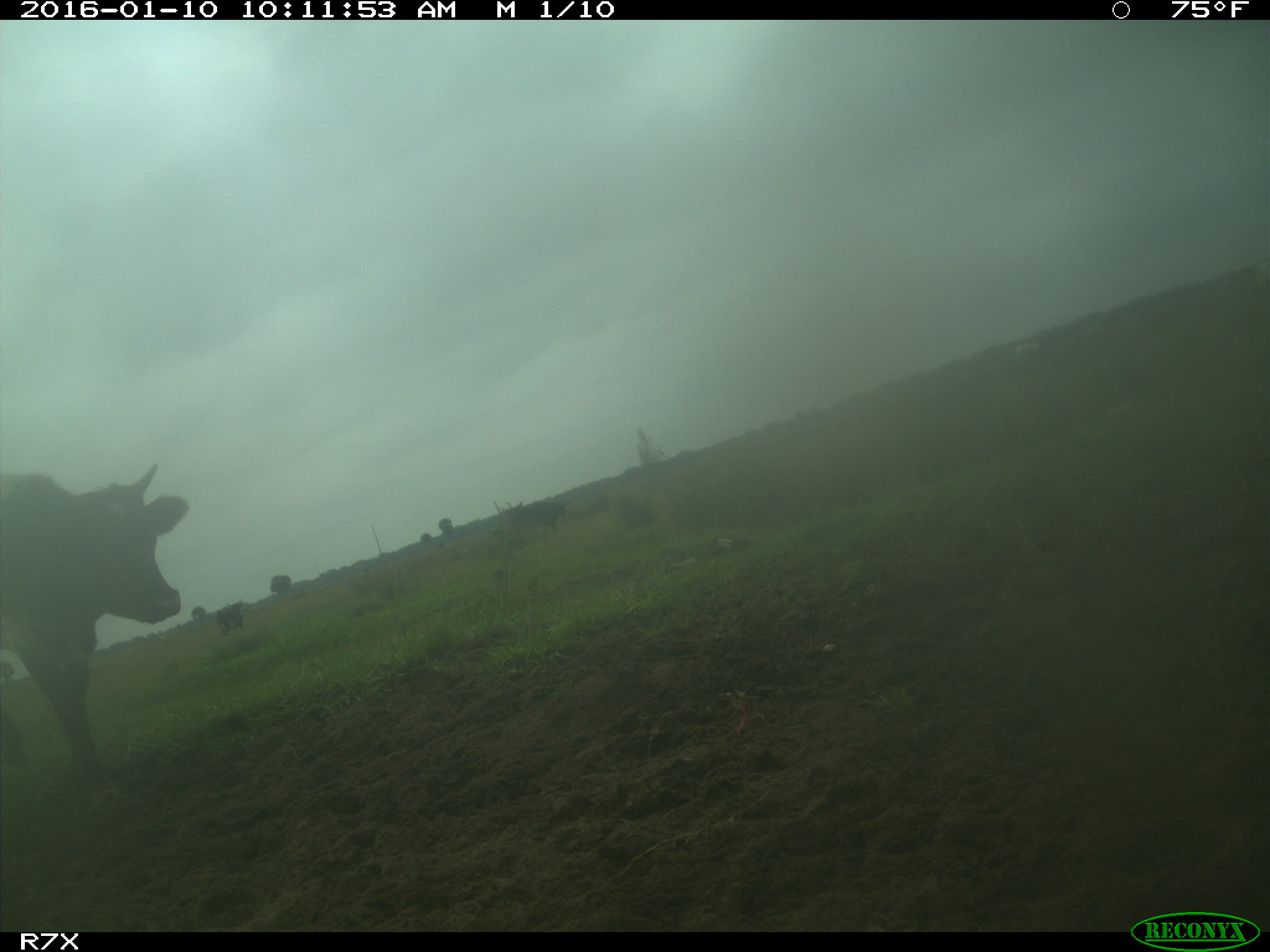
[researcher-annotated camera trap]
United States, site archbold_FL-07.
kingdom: Animalia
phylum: Chordata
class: Mammalia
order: Artiodactyla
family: Bovidae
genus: Bos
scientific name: Bos taurus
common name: domestic cow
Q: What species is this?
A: Bos taurus (domestic cow).